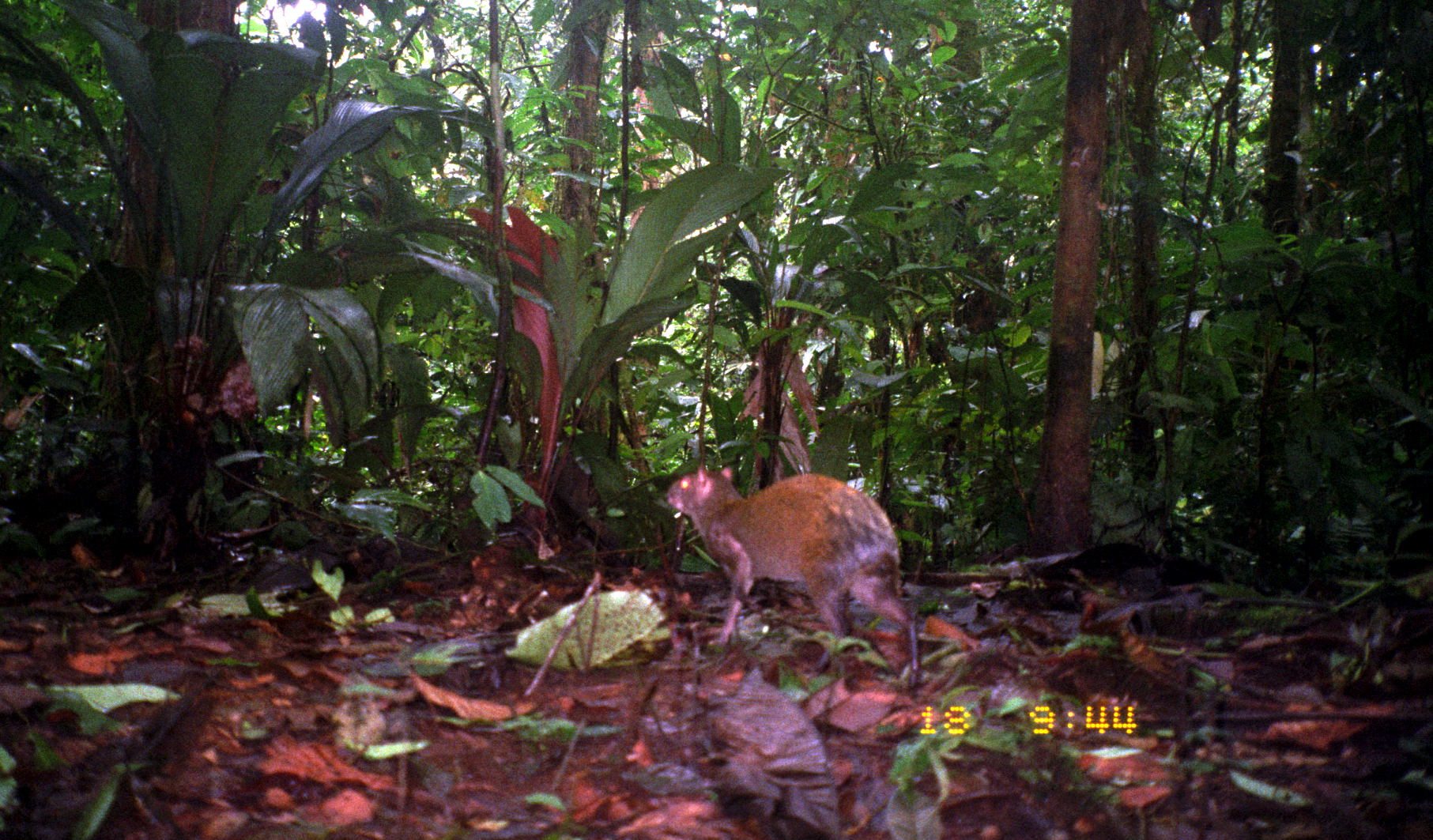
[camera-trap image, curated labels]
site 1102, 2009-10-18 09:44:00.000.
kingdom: Animalia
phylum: Chordata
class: Mammalia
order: Rodentia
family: Dasyproctidae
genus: Dasyprocta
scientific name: Dasyprocta punctata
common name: central american agouti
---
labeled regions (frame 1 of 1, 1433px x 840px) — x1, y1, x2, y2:
dasyprocta punctata: 665, 464, 920, 688